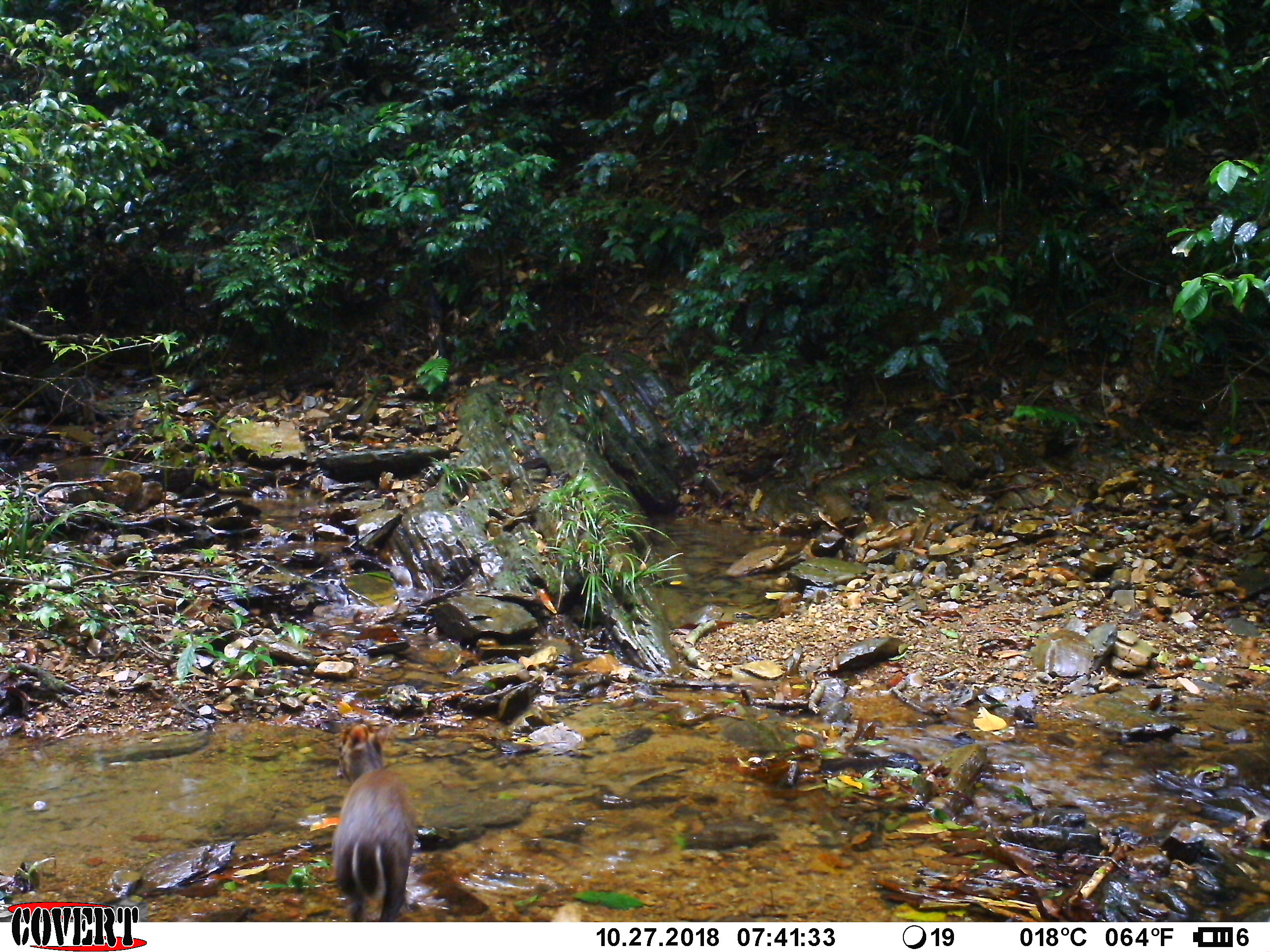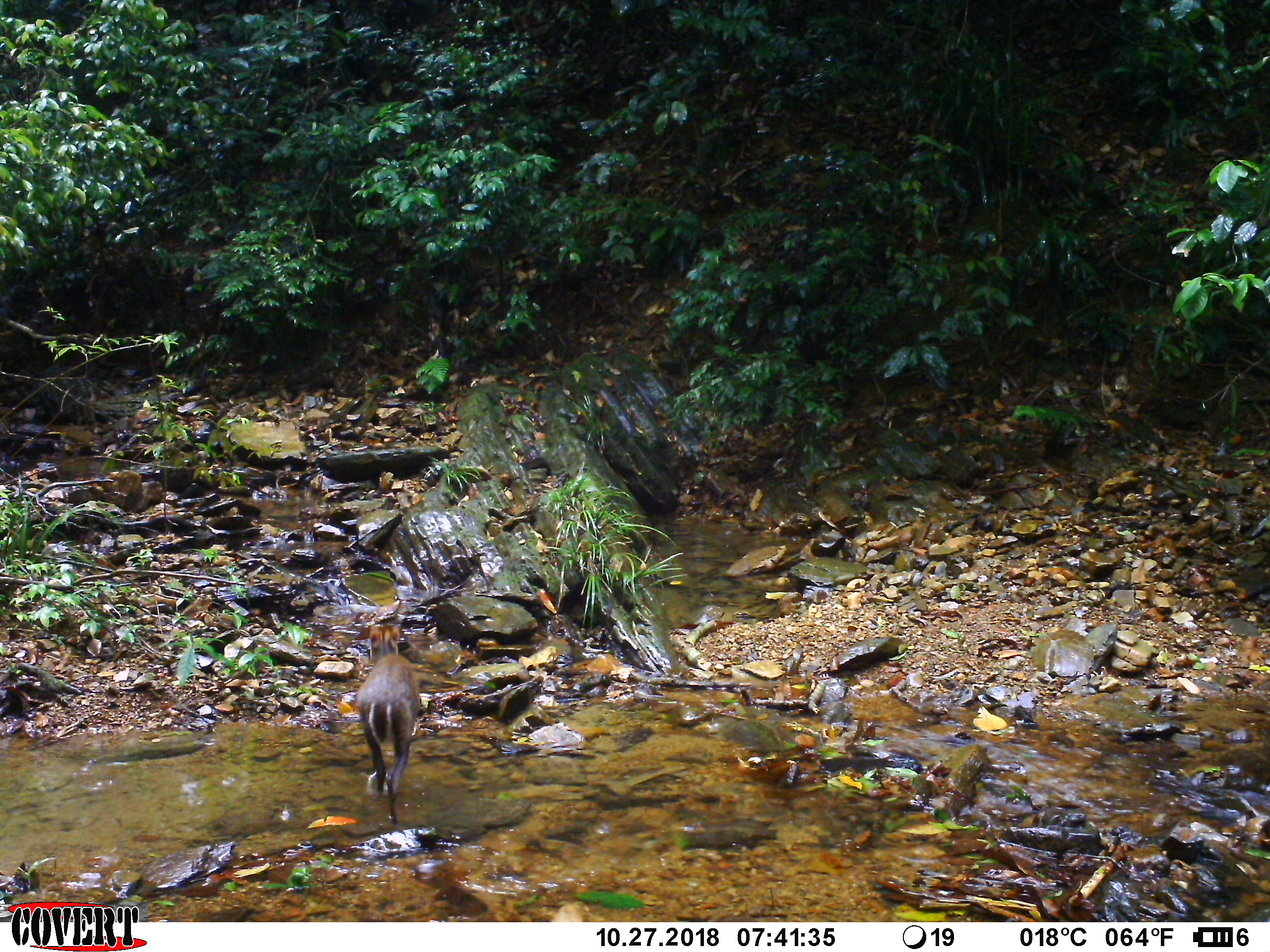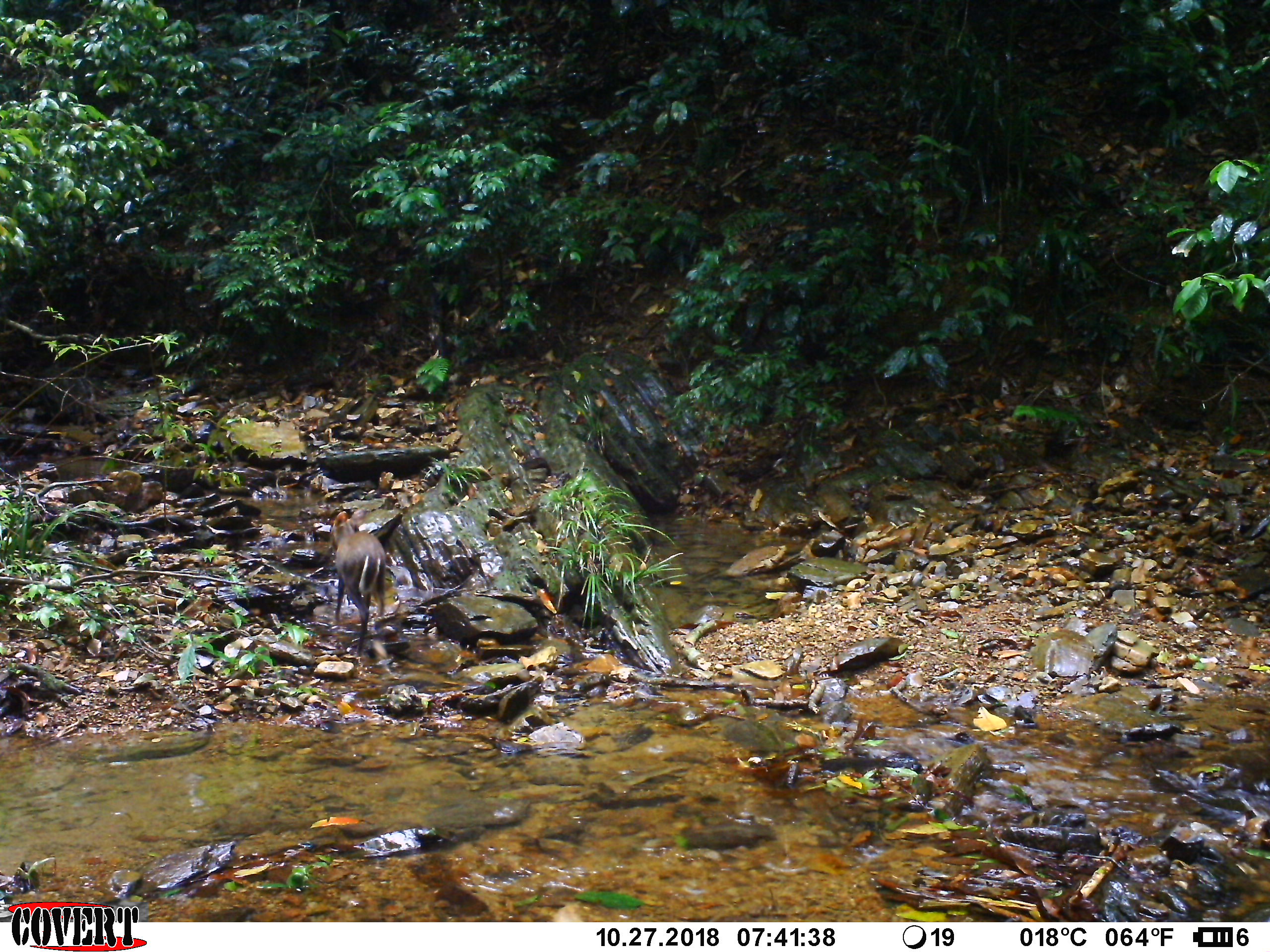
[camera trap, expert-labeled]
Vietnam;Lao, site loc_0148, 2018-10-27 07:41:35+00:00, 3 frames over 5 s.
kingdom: Animalia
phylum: Chordata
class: Mammalia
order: Artiodactyla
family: Cervidae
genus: Muntiacus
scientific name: Muntiacus rooseveltorum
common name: roosevelt's muntjac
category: roosevelts muntjac group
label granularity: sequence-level